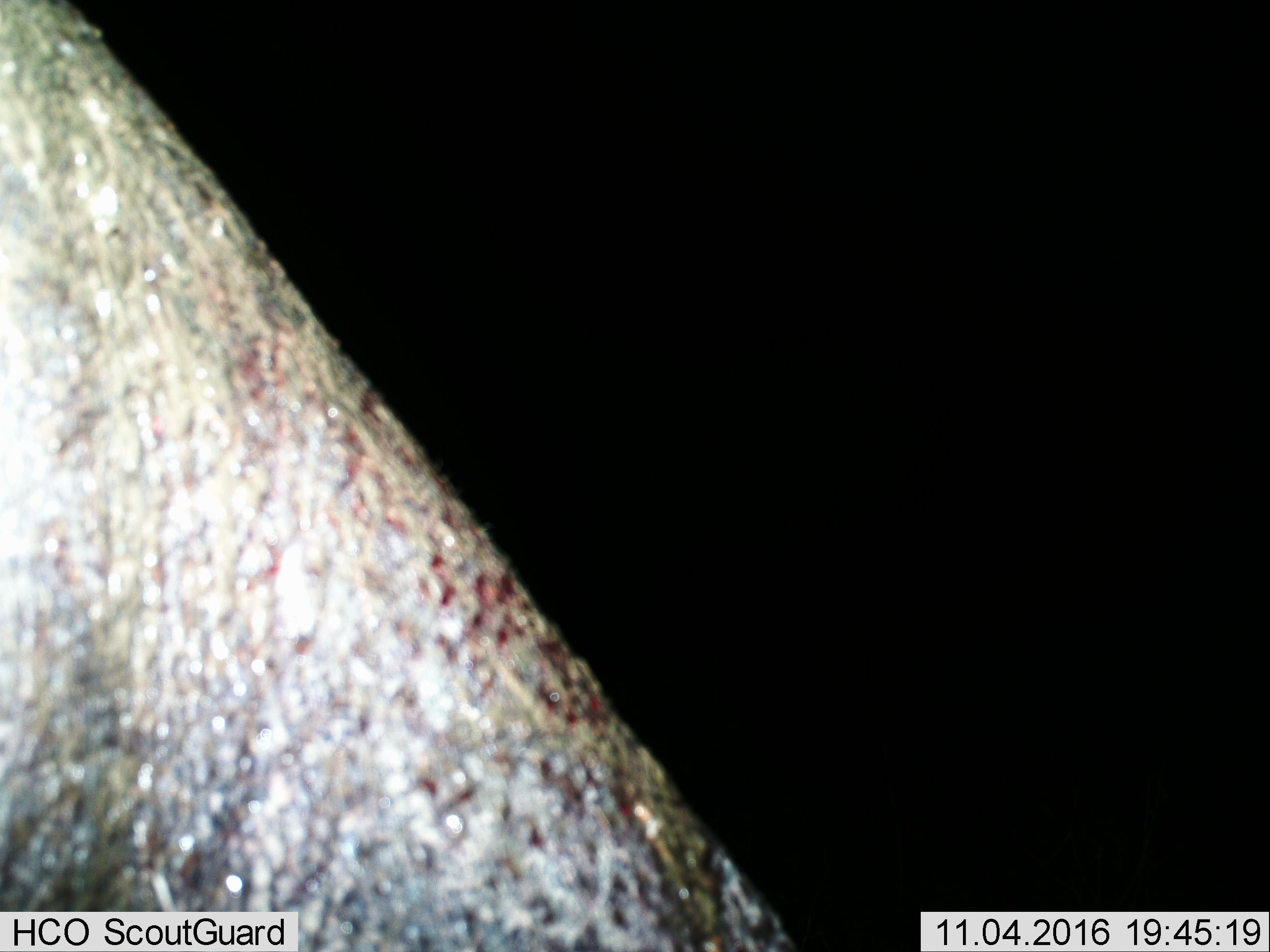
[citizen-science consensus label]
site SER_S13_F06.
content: unidentified animal